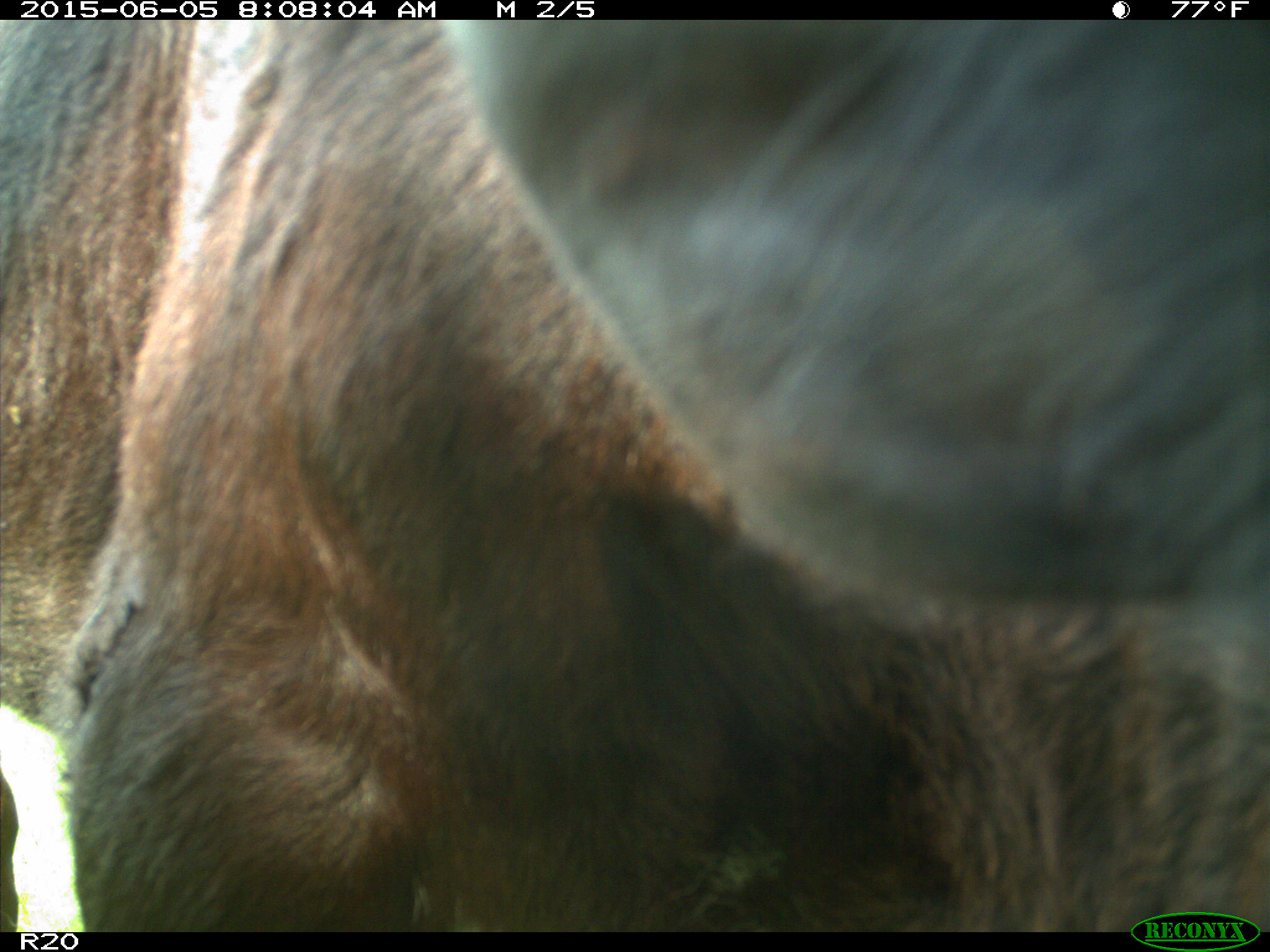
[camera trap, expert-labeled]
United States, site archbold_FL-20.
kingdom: Animalia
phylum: Chordata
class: Mammalia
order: Artiodactyla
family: Bovidae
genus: Bos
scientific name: Bos taurus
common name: domestic cow